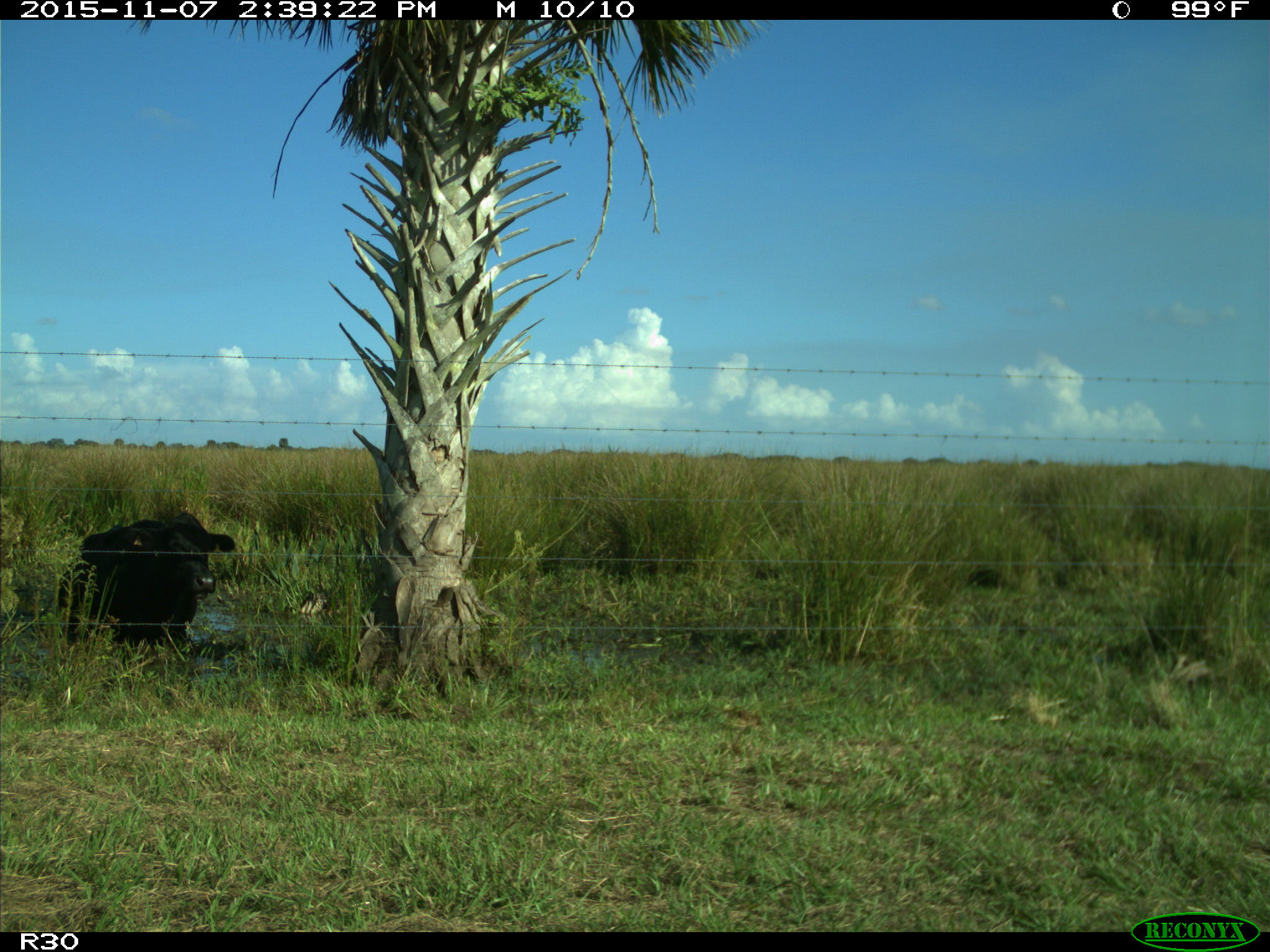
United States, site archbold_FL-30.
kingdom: Animalia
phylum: Chordata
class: Mammalia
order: Artiodactyla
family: Bovidae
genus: Bos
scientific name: Bos taurus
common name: domestic cow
Bos taurus (domestic cow).